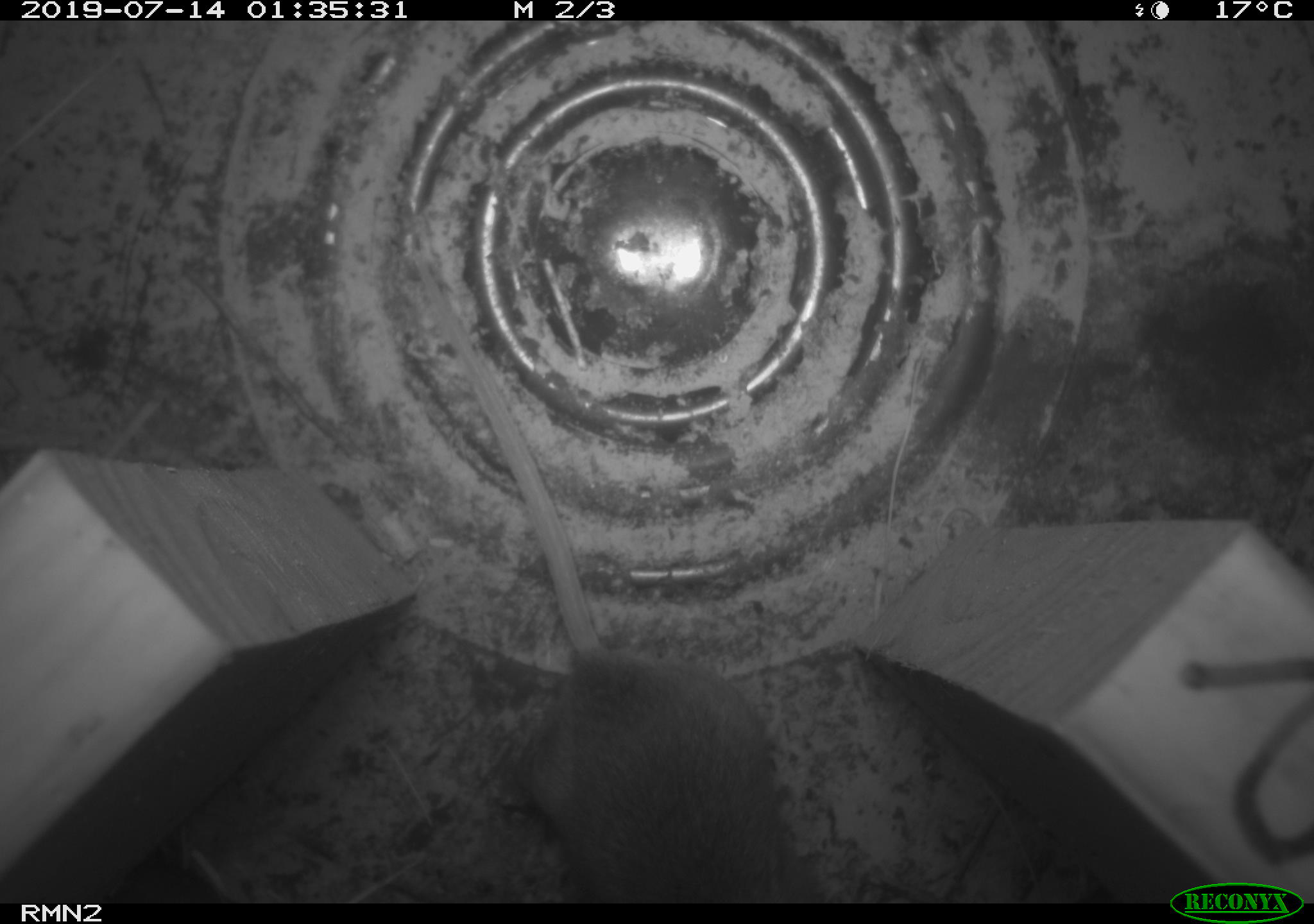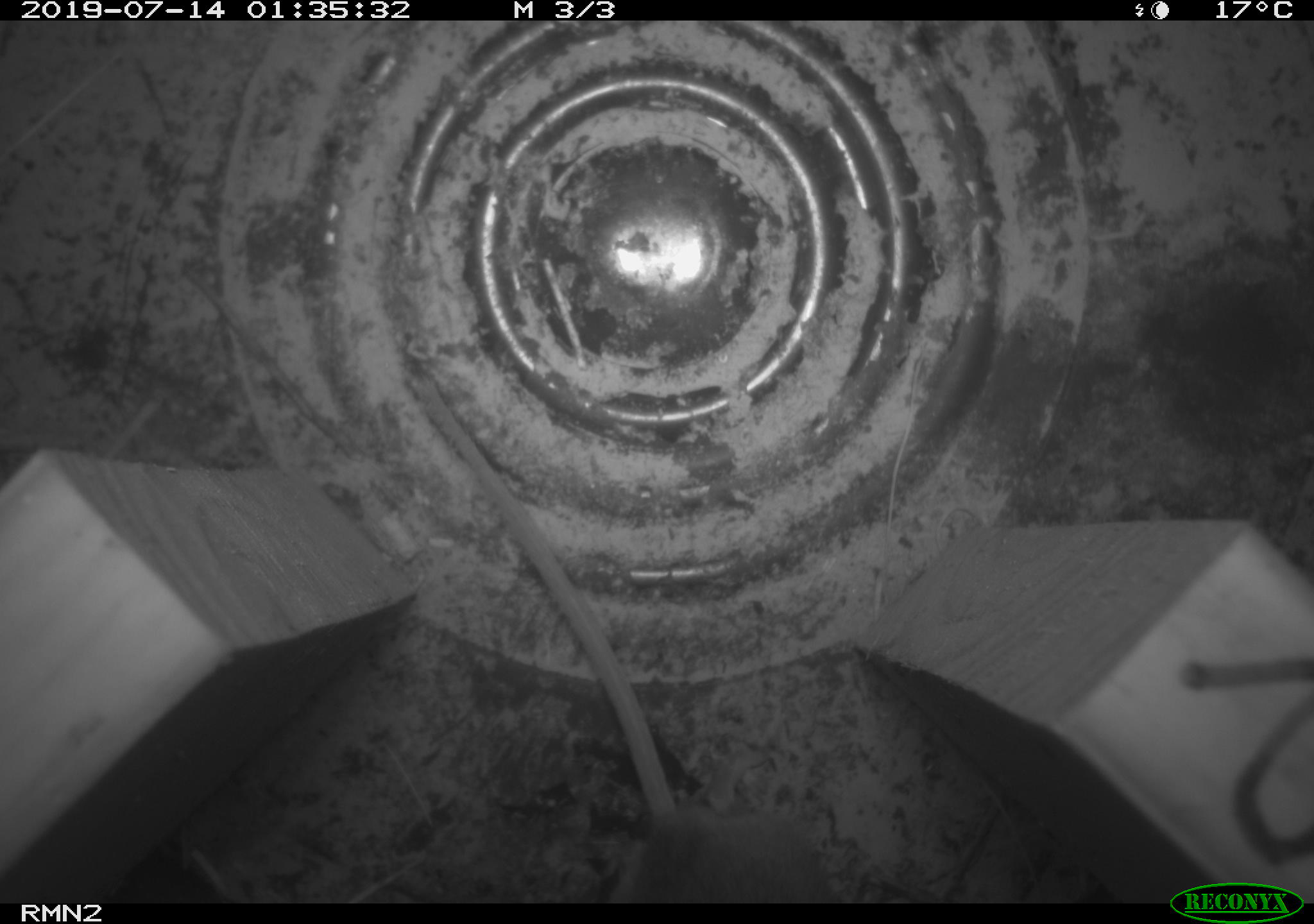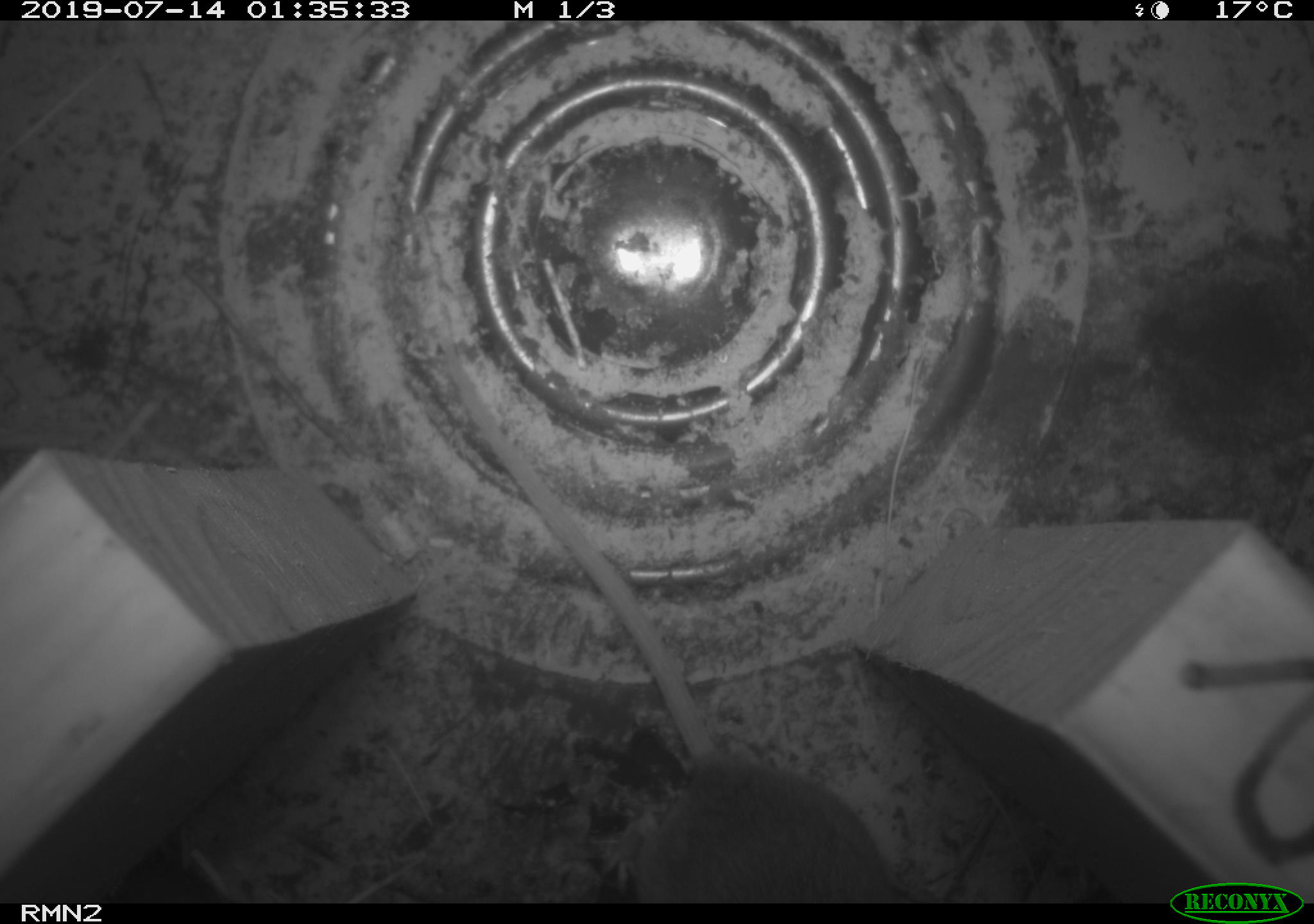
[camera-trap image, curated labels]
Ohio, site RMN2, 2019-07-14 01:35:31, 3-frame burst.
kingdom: Animalia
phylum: Chordata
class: Mammalia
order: Rodentia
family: Cricetidae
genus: Peromyscus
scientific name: Peromyscus leucopus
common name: white-footed mouse